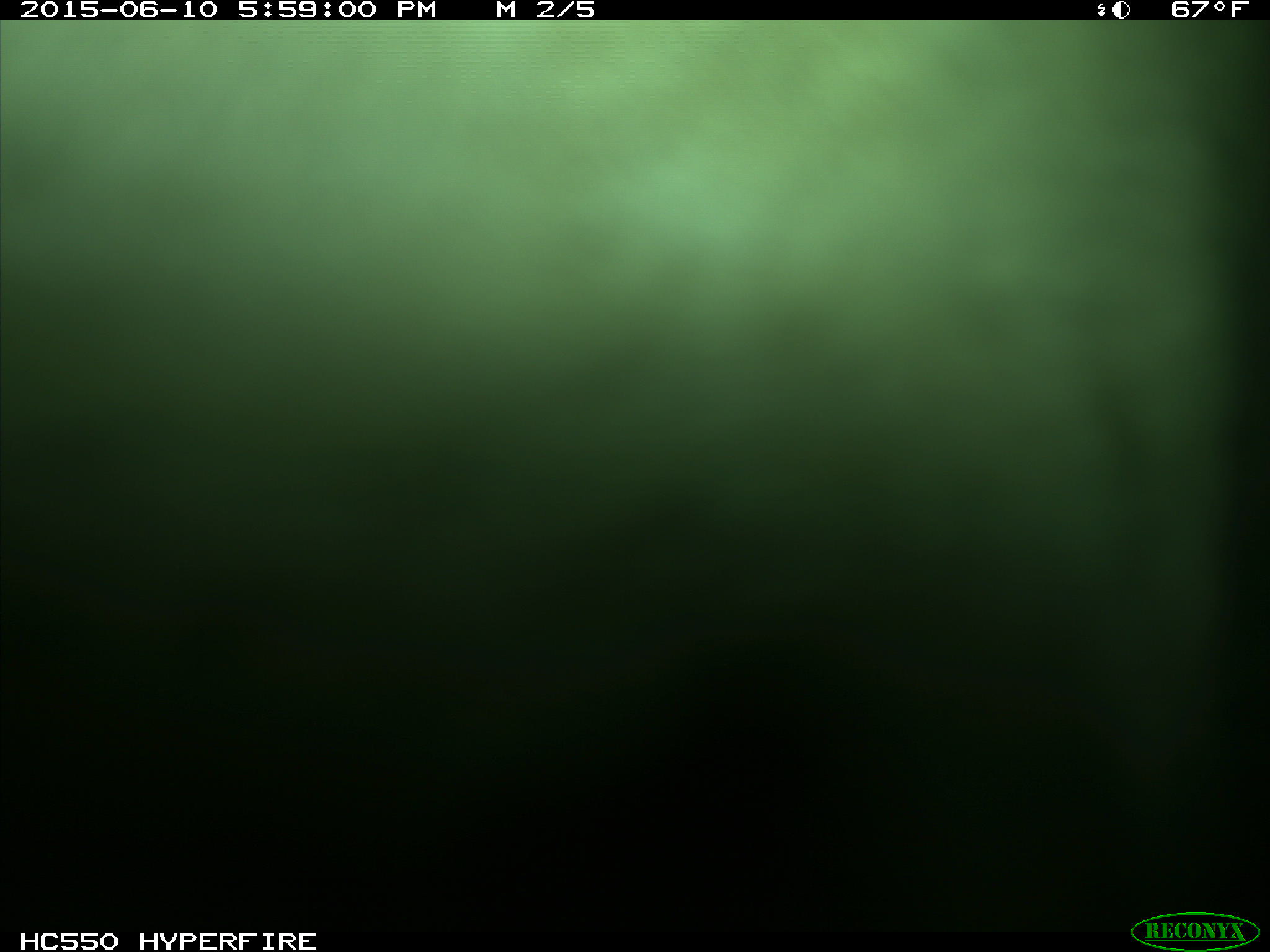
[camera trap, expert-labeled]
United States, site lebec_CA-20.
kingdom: Animalia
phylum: Chordata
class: Mammalia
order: Artiodactyla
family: Bovidae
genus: Bos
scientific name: Bos taurus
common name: domestic cow